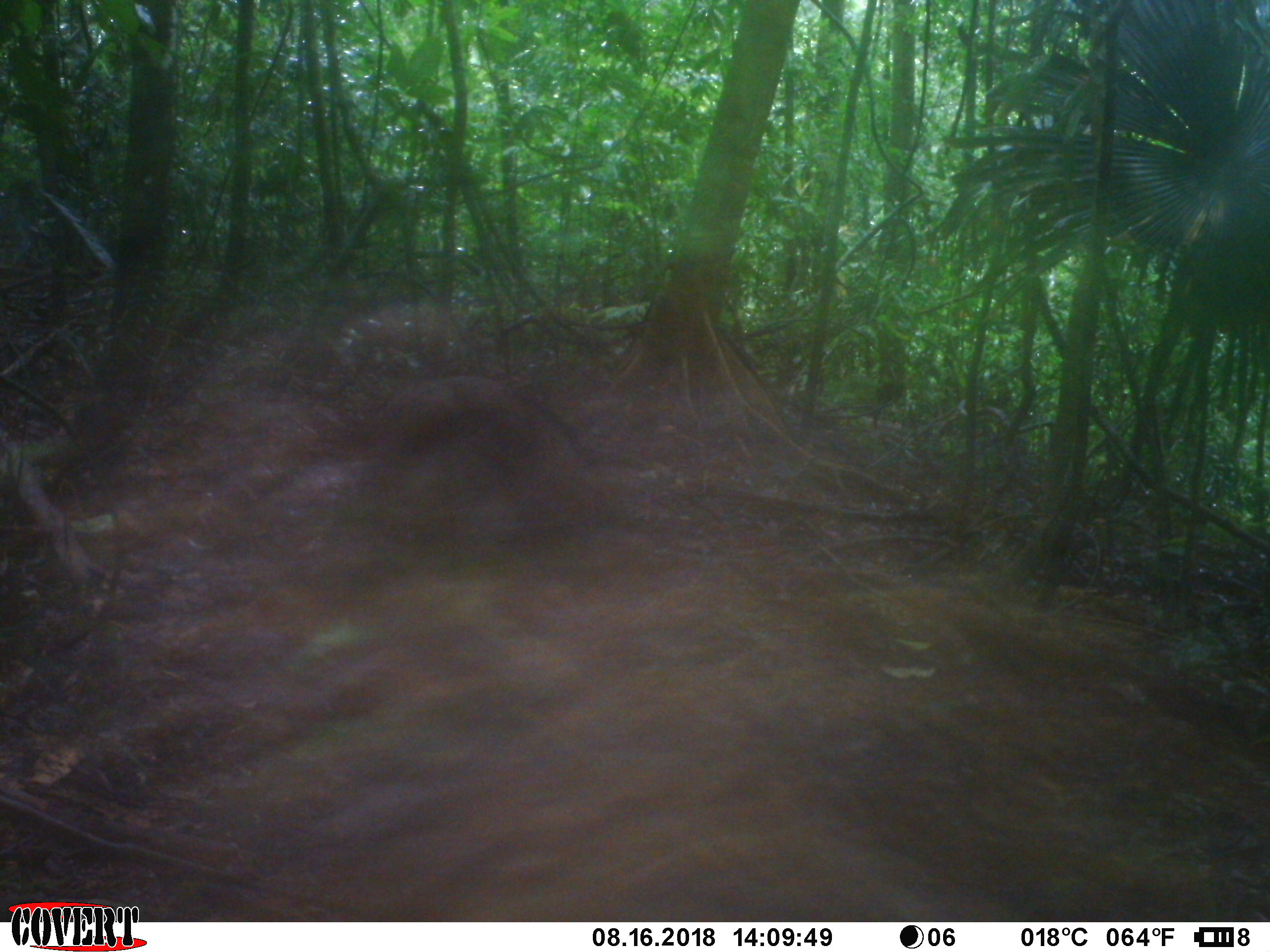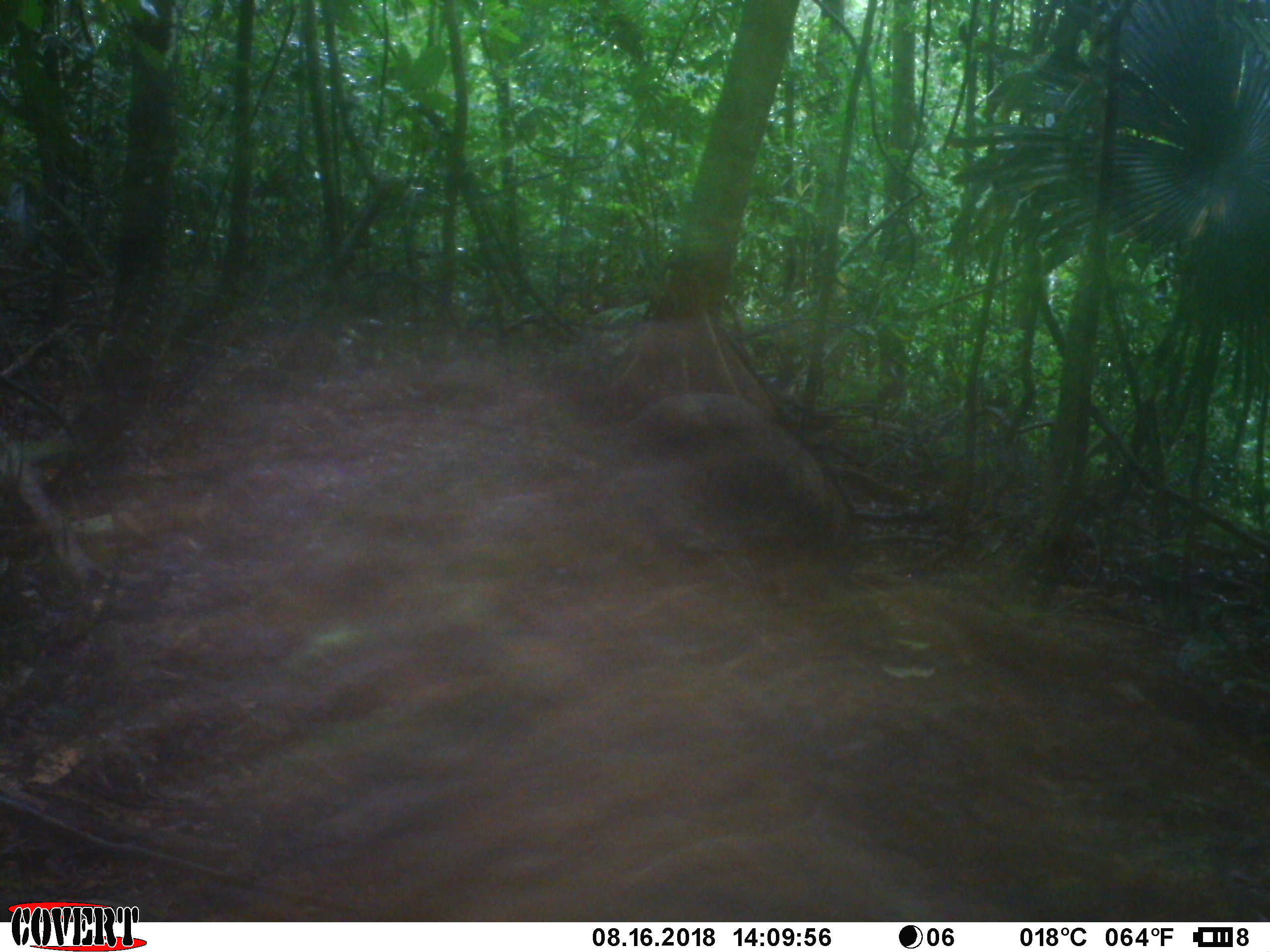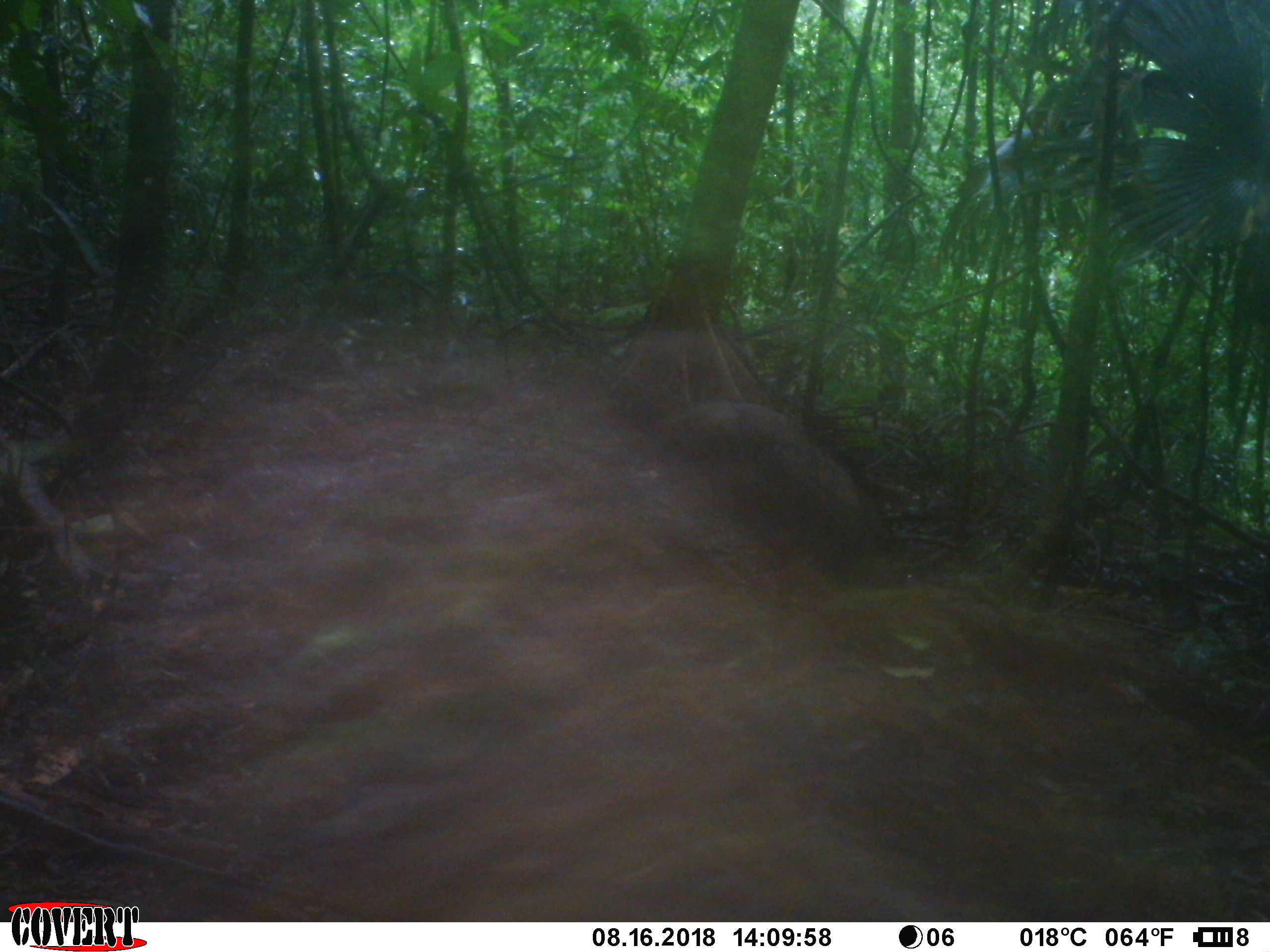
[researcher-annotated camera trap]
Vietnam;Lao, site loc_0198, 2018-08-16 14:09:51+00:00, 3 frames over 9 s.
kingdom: Animalia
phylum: Chordata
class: Mammalia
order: Artiodactyla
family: Suidae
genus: Sus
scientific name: Sus scrofa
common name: eurasian wild pig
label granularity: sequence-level